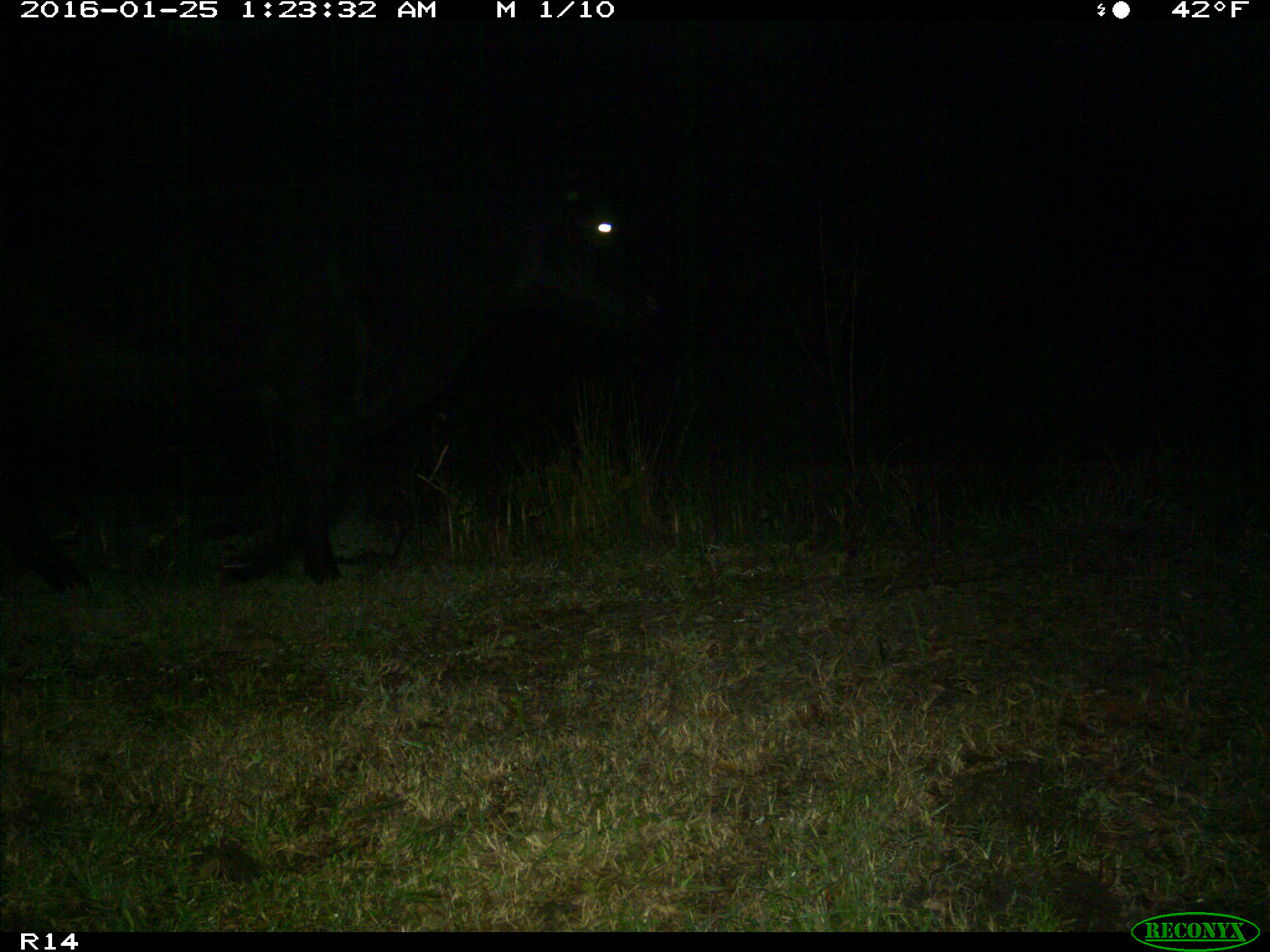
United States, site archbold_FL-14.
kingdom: Animalia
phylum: Chordata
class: Mammalia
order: Artiodactyla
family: Bovidae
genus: Bos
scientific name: Bos taurus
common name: domestic cow